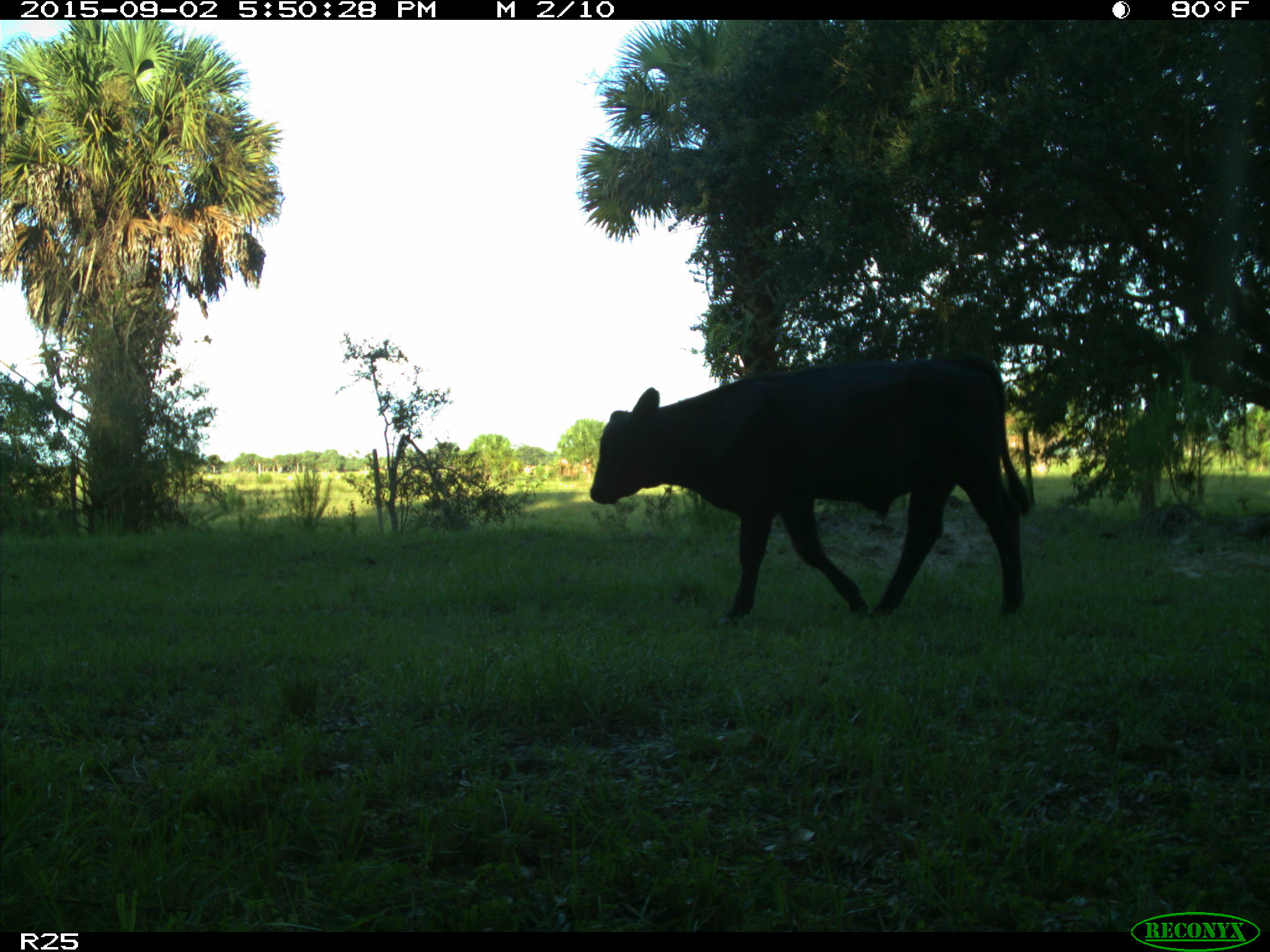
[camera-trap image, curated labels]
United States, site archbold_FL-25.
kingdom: Animalia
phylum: Chordata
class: Mammalia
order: Artiodactyla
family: Bovidae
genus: Bos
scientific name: Bos taurus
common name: domestic cow